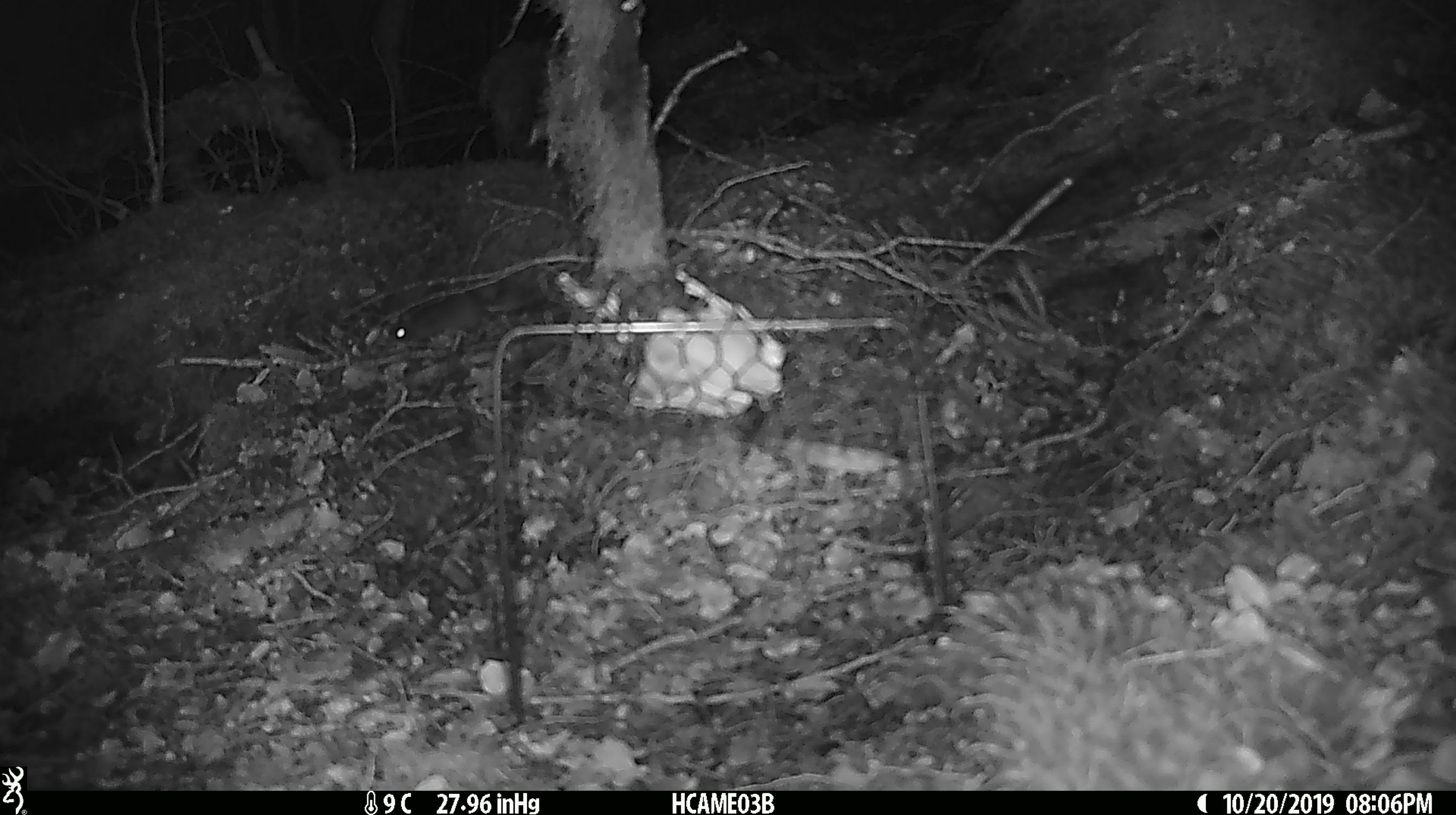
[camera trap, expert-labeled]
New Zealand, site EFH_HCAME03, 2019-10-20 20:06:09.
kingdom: Animalia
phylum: Chordata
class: Mammalia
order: Rodentia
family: Muridae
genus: Mus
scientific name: Mus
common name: mouse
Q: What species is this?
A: Mouse (Mus).